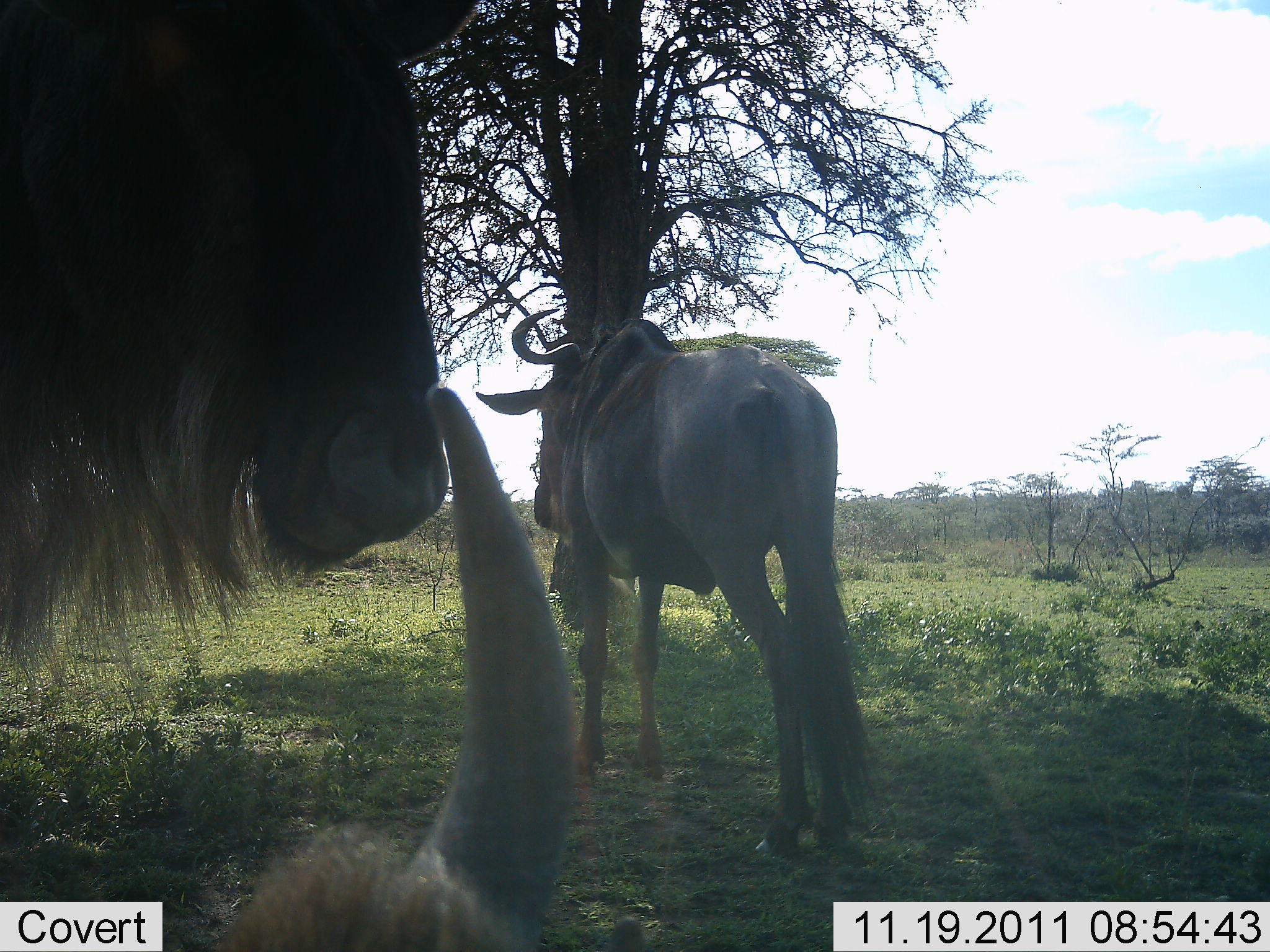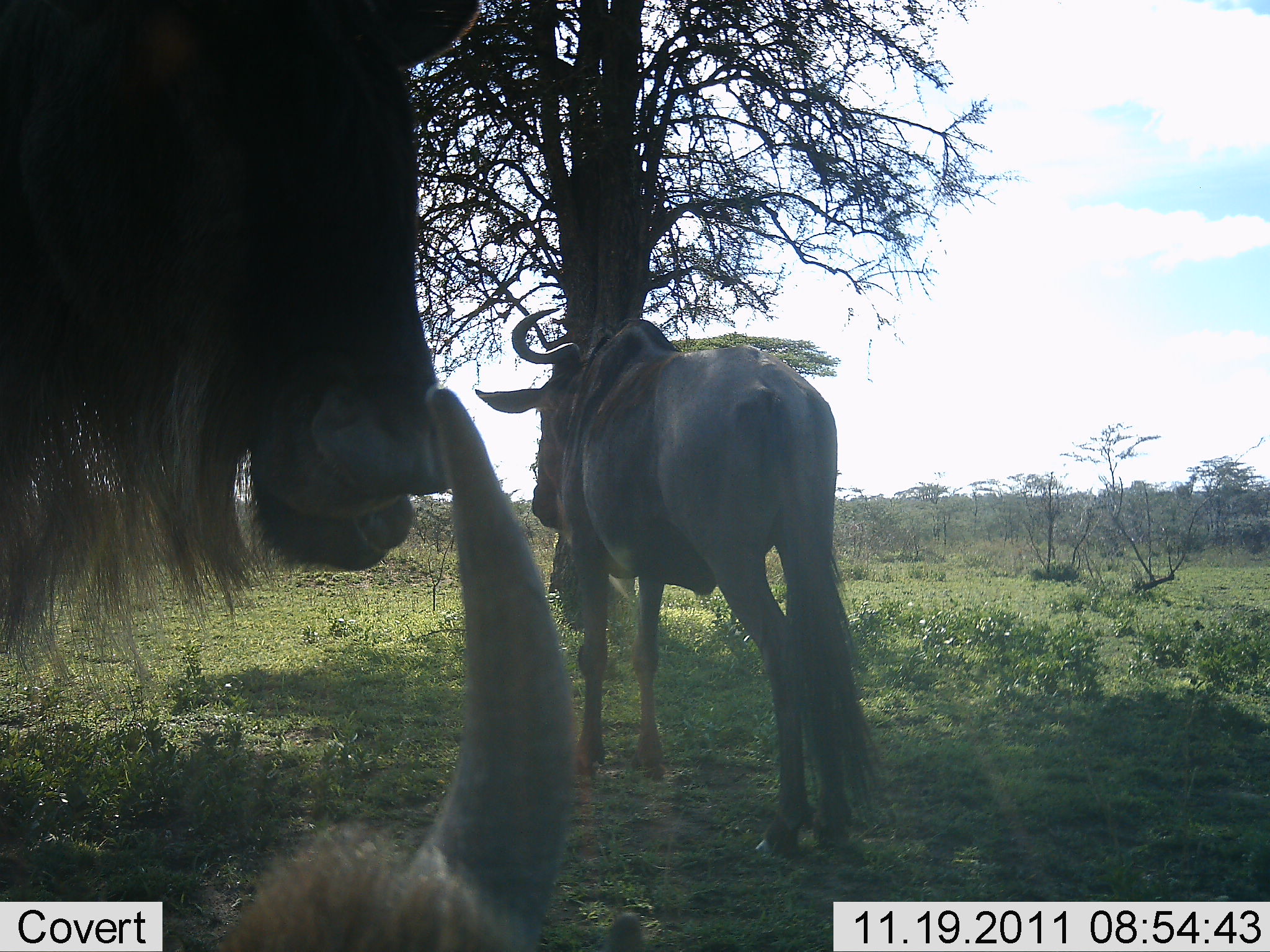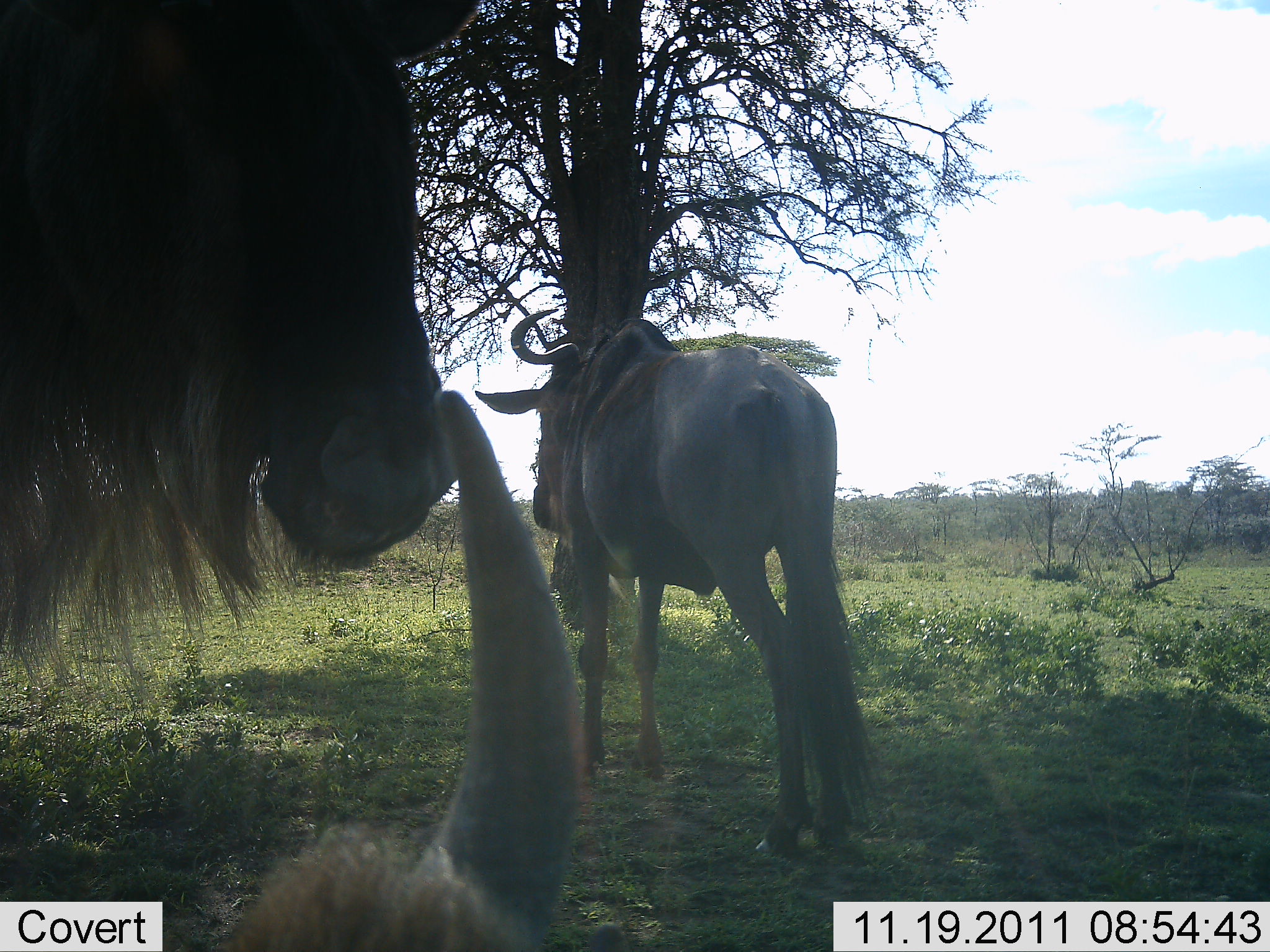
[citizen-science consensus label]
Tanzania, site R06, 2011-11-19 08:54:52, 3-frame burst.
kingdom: Animalia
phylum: Chordata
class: Mammalia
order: Artiodactyla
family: Bovidae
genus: Connochaetes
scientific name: Connochaetes taurinus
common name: blue wildebeest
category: wildebeest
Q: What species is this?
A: Wildebeest (blue wildebeest) (Connochaetes taurinus).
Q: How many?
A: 3.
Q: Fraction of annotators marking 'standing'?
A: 86%.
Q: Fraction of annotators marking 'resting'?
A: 57%.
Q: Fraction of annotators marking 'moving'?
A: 0%.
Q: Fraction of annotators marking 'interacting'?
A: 7%.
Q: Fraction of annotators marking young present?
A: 0%.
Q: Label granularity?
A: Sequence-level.